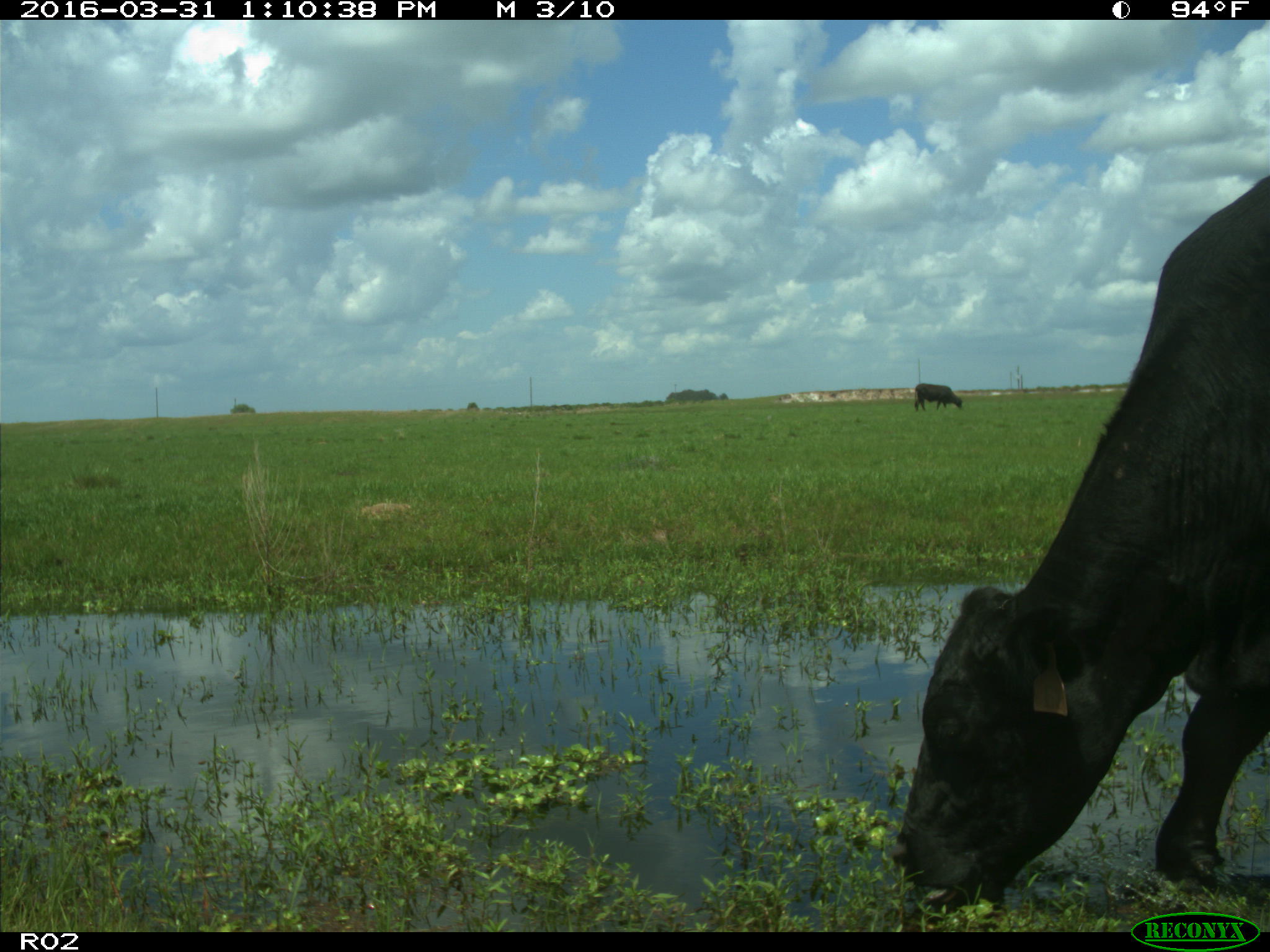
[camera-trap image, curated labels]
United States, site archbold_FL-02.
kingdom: Animalia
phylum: Chordata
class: Mammalia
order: Artiodactyla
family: Bovidae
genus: Bos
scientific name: Bos taurus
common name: domestic cow